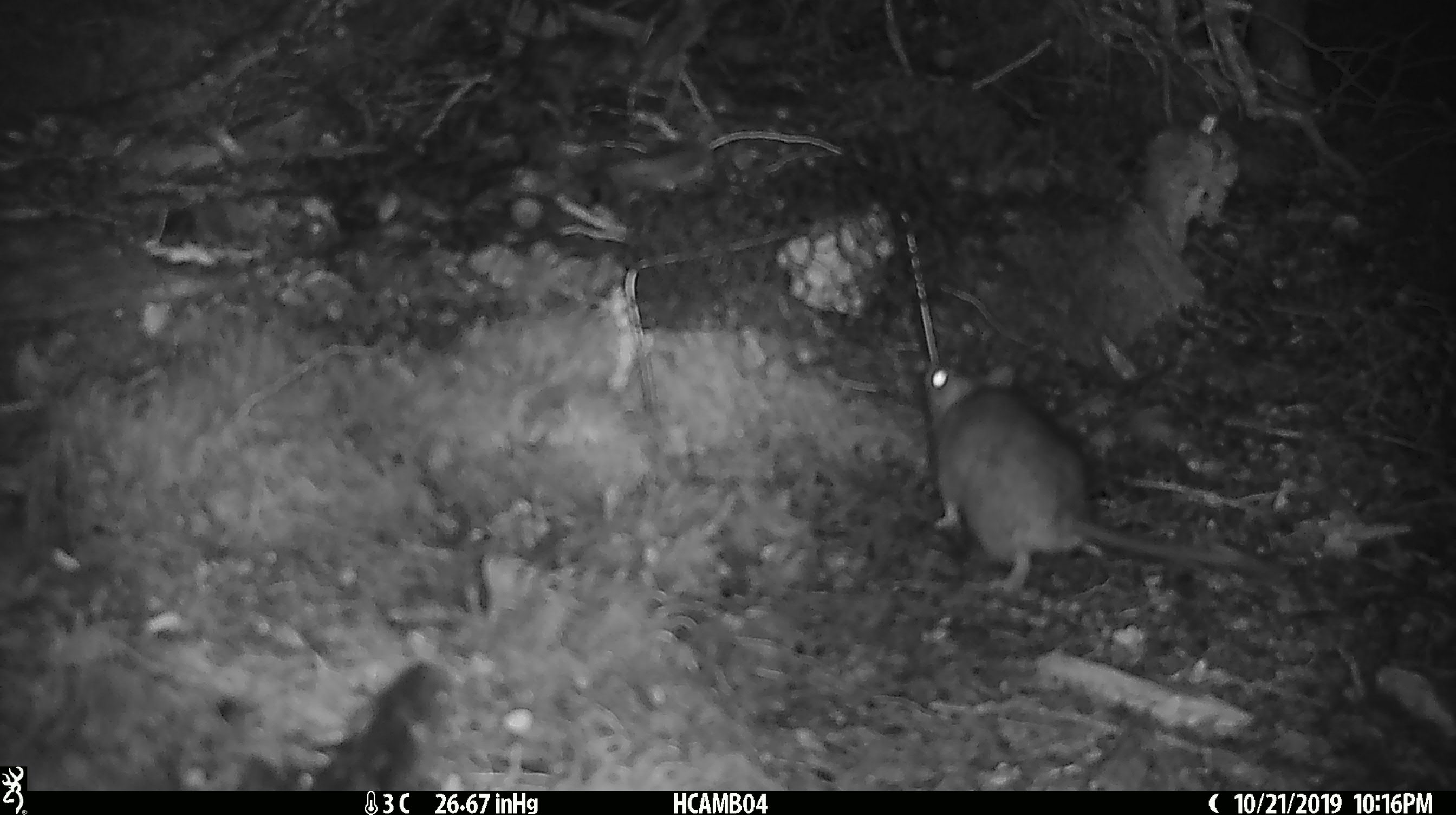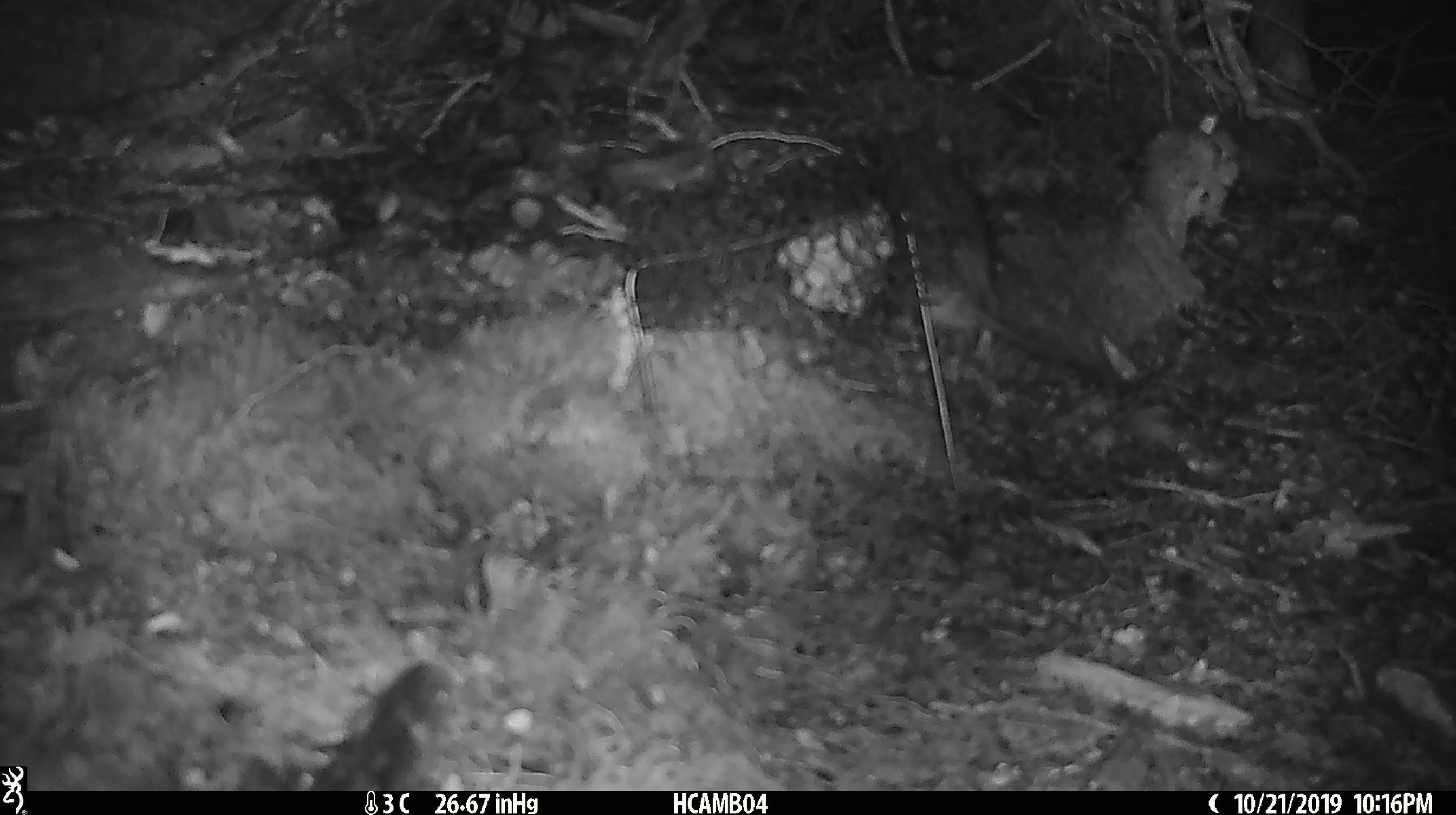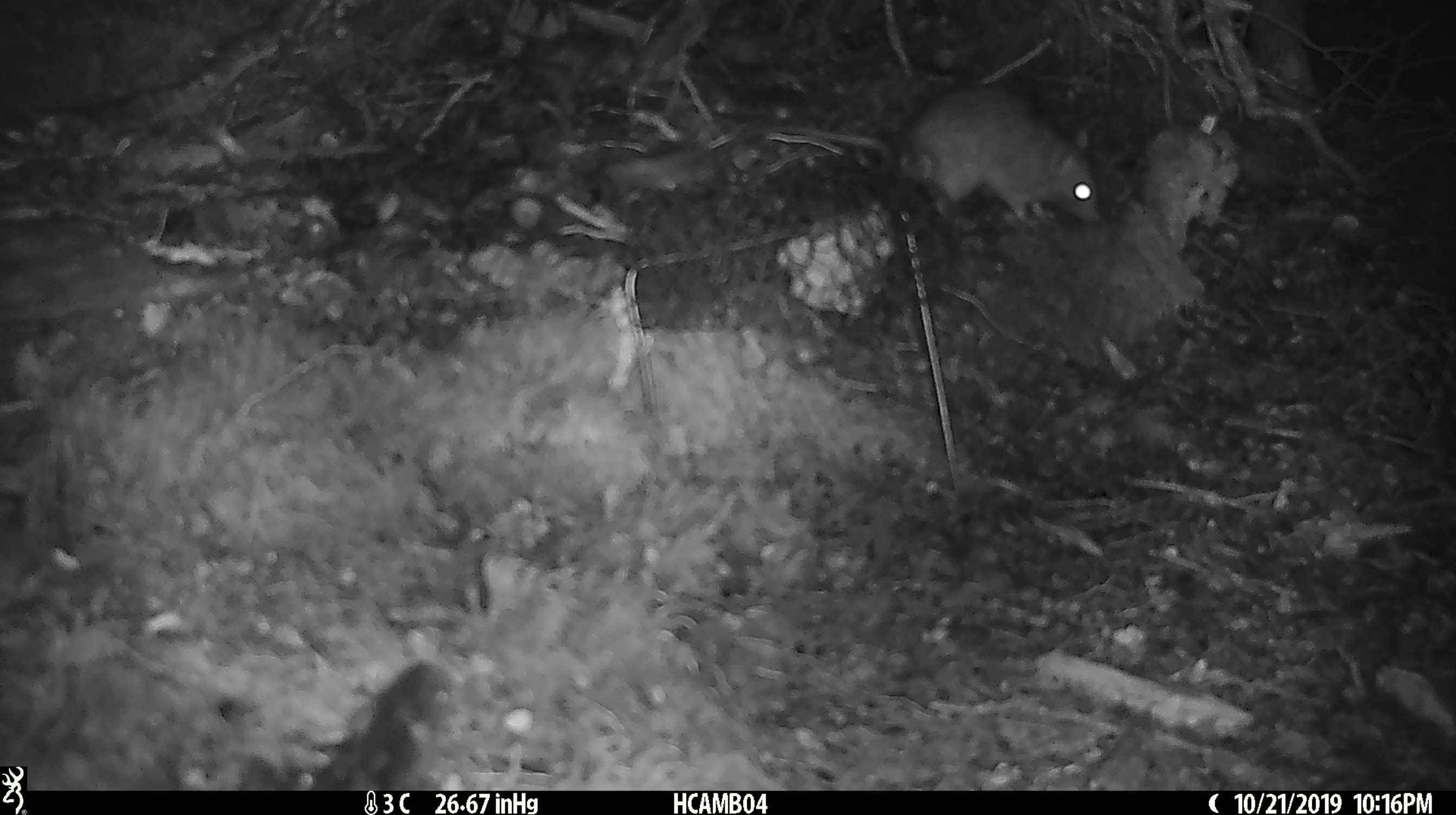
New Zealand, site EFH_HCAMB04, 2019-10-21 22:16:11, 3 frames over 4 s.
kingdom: Animalia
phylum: Chordata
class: Mammalia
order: Rodentia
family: Muridae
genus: Rattus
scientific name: Rattus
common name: rat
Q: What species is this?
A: Rat (Rattus).